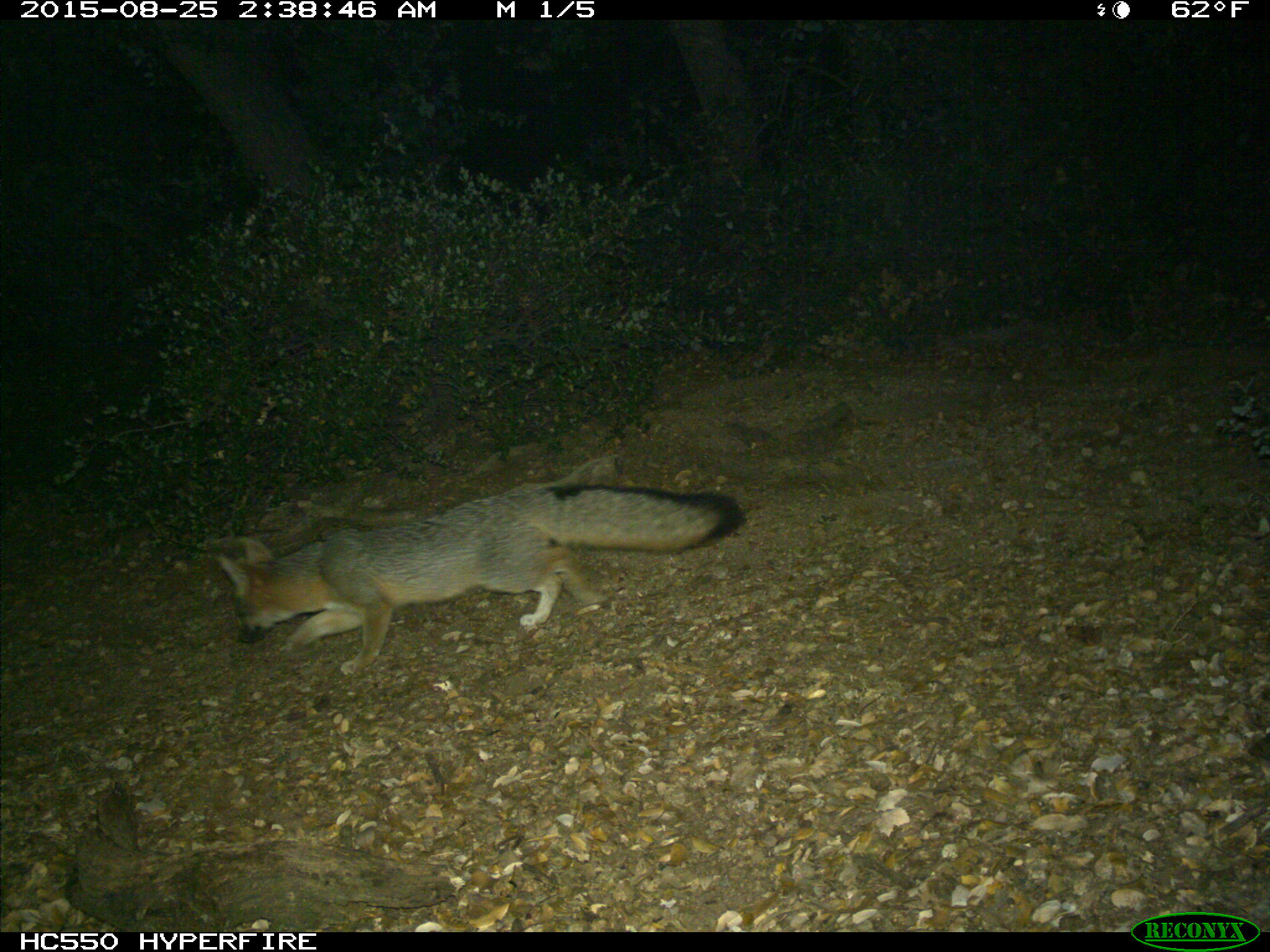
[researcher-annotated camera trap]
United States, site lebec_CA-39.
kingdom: Animalia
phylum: Chordata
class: Mammalia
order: Carnivora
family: Canidae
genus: Urocyon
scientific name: Urocyon cinereoargenteus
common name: gray fox